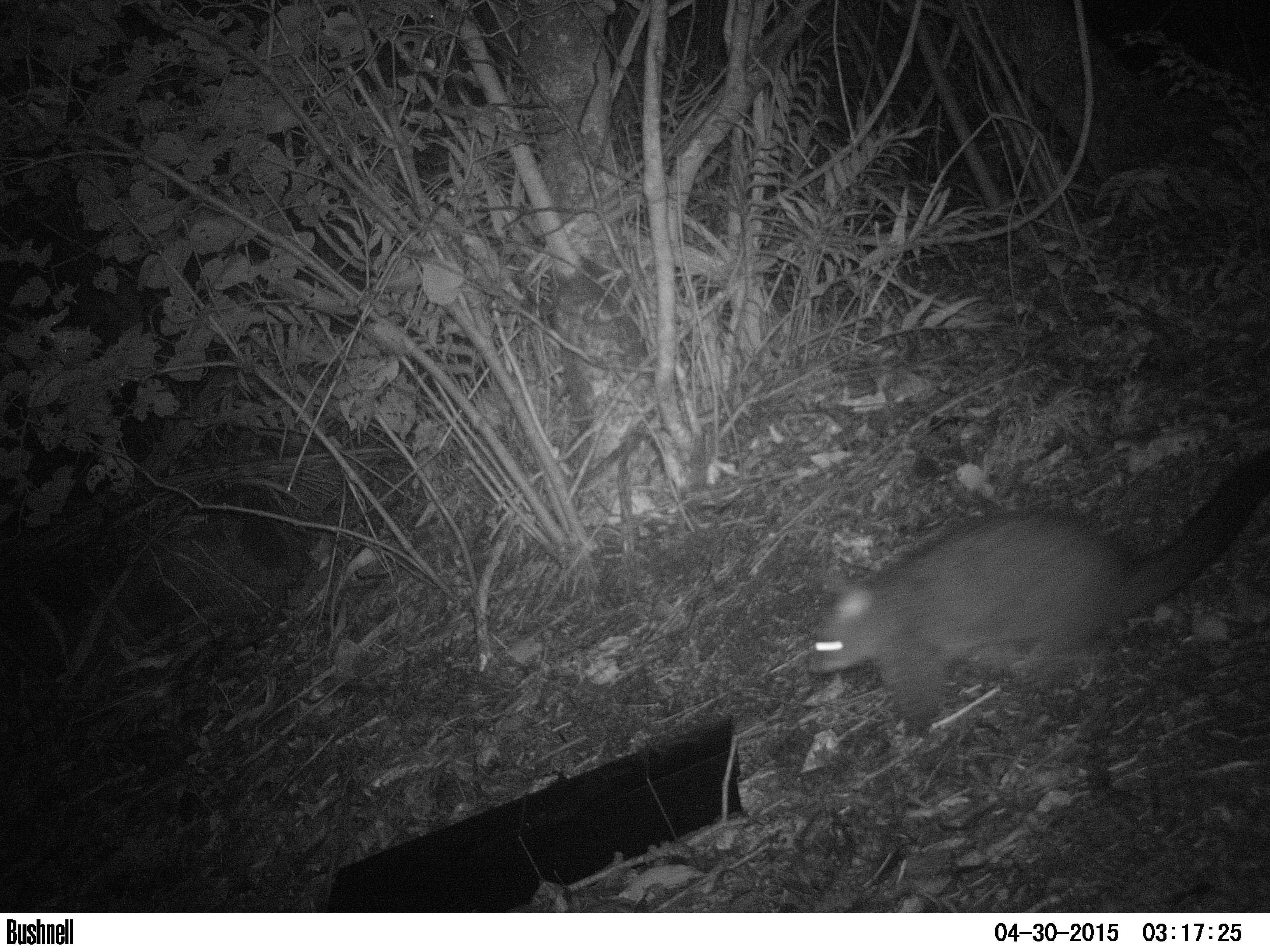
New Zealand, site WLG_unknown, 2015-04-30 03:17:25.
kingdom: Animalia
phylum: Chordata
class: Mammalia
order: Diprotodontia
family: Phalangeridae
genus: Trichosurus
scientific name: Trichosurus vulpecula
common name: common brushtail possum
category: possum